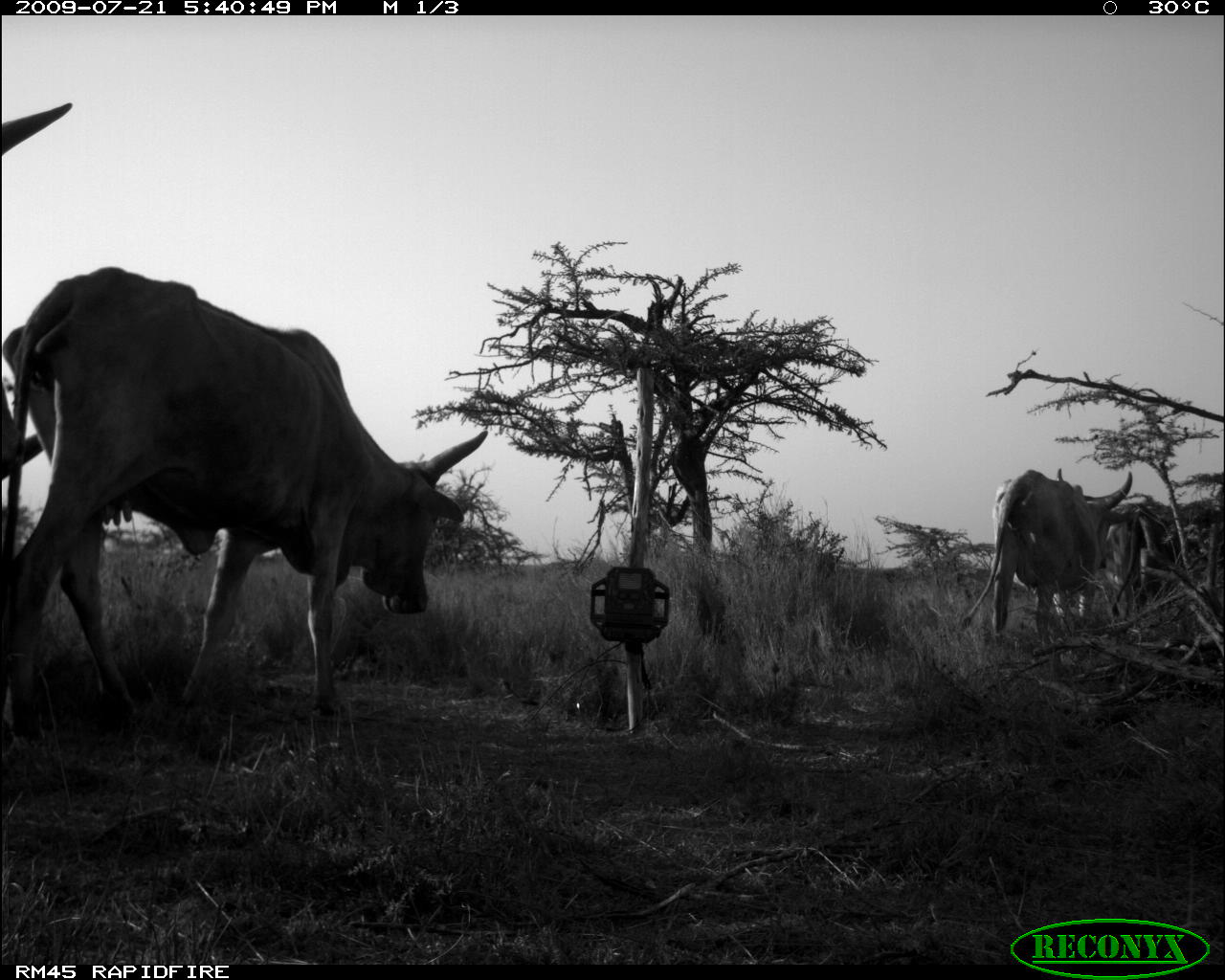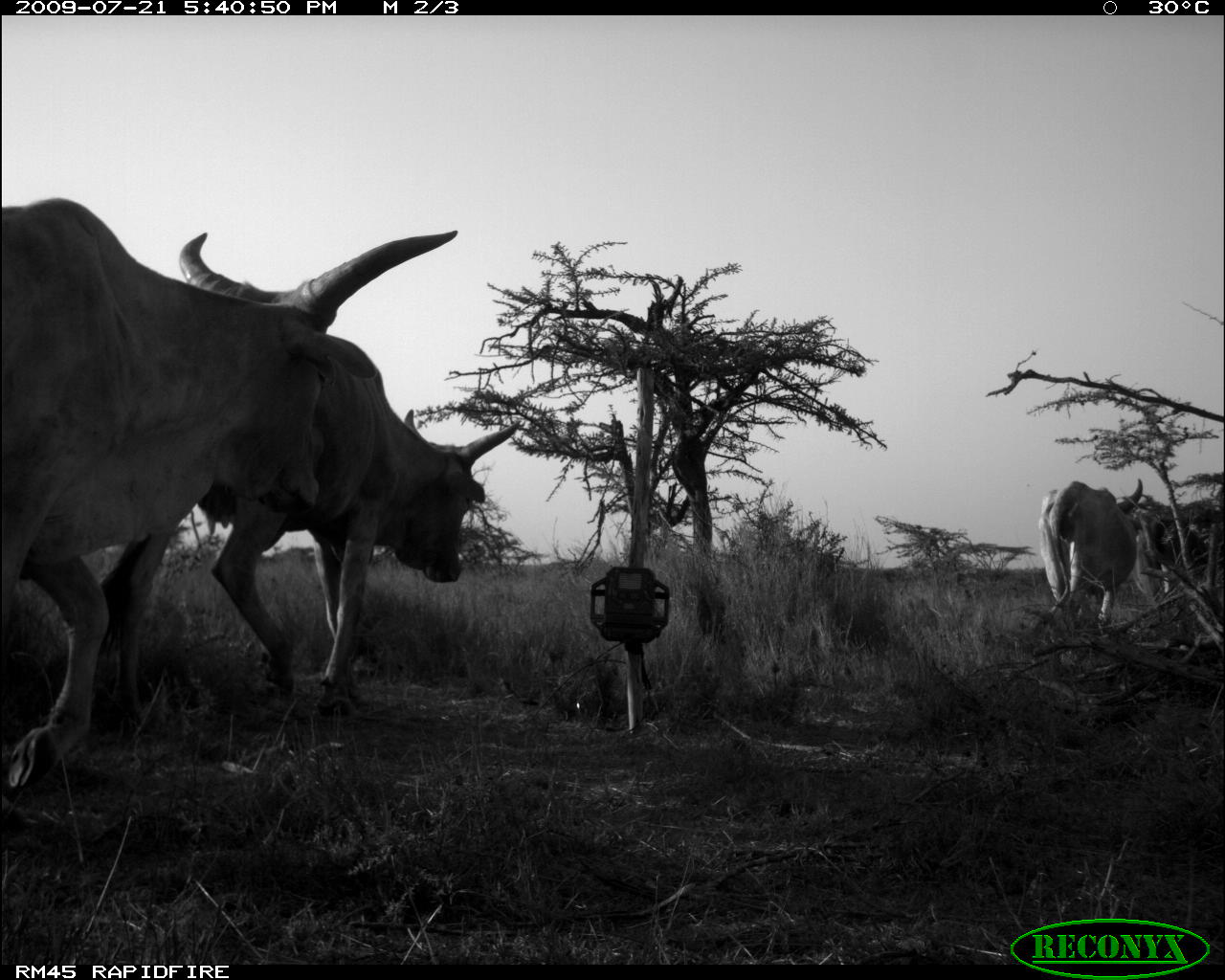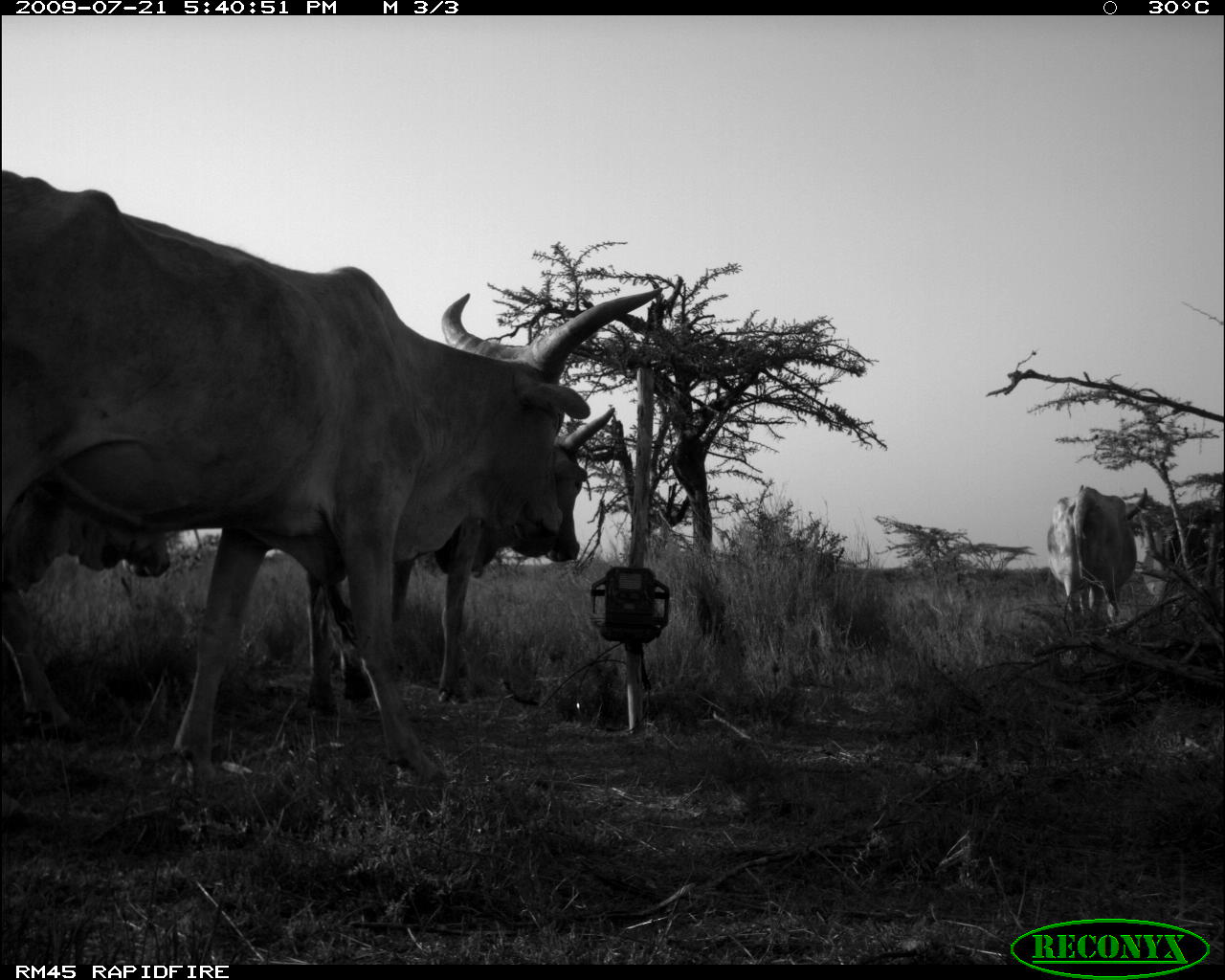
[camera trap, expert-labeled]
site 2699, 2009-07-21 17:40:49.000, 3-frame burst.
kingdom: Animalia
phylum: Chordata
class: Mammalia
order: Artiodactyla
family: Bovidae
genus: Bos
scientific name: Bos taurus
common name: domestic cattle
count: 5